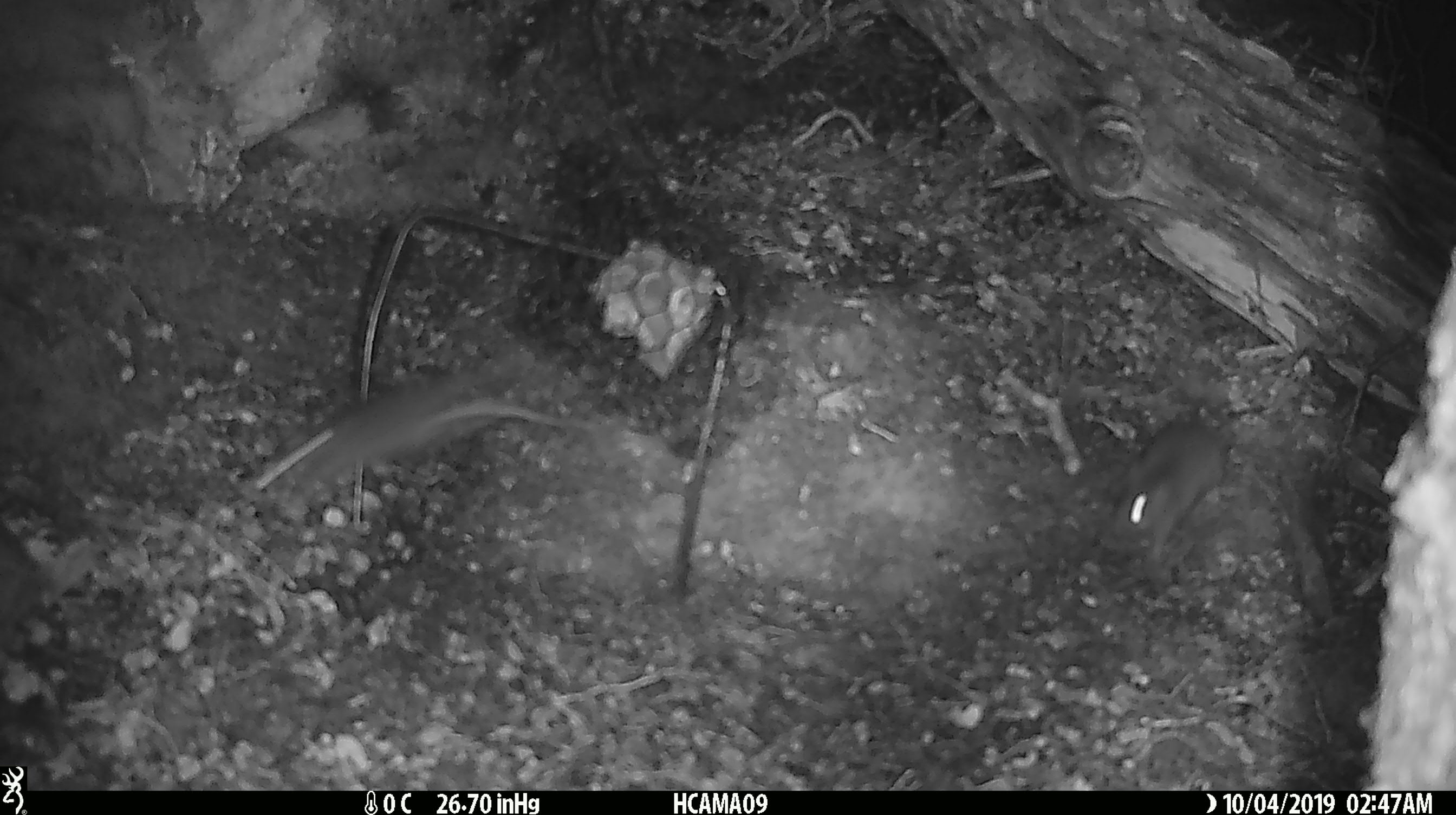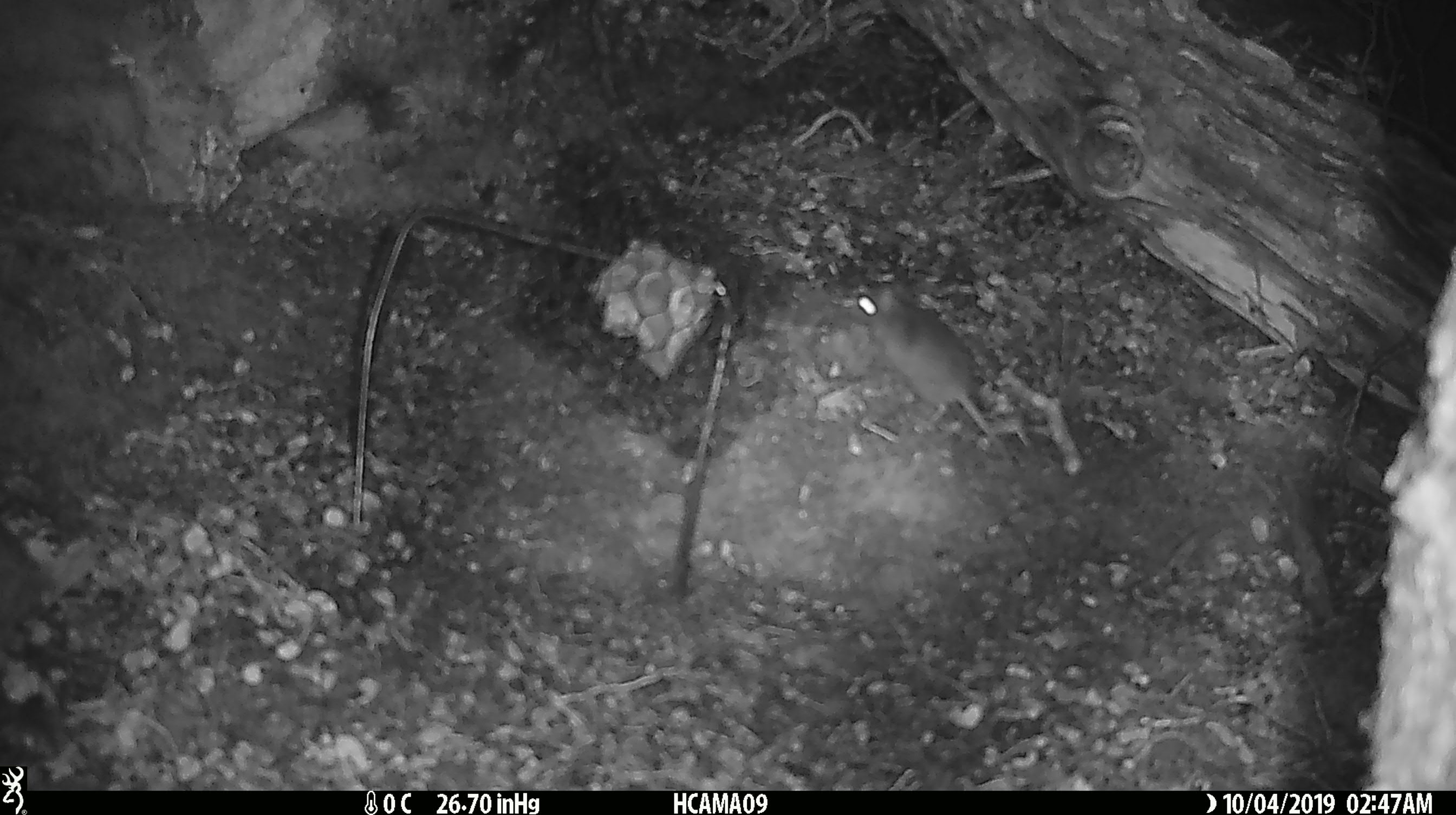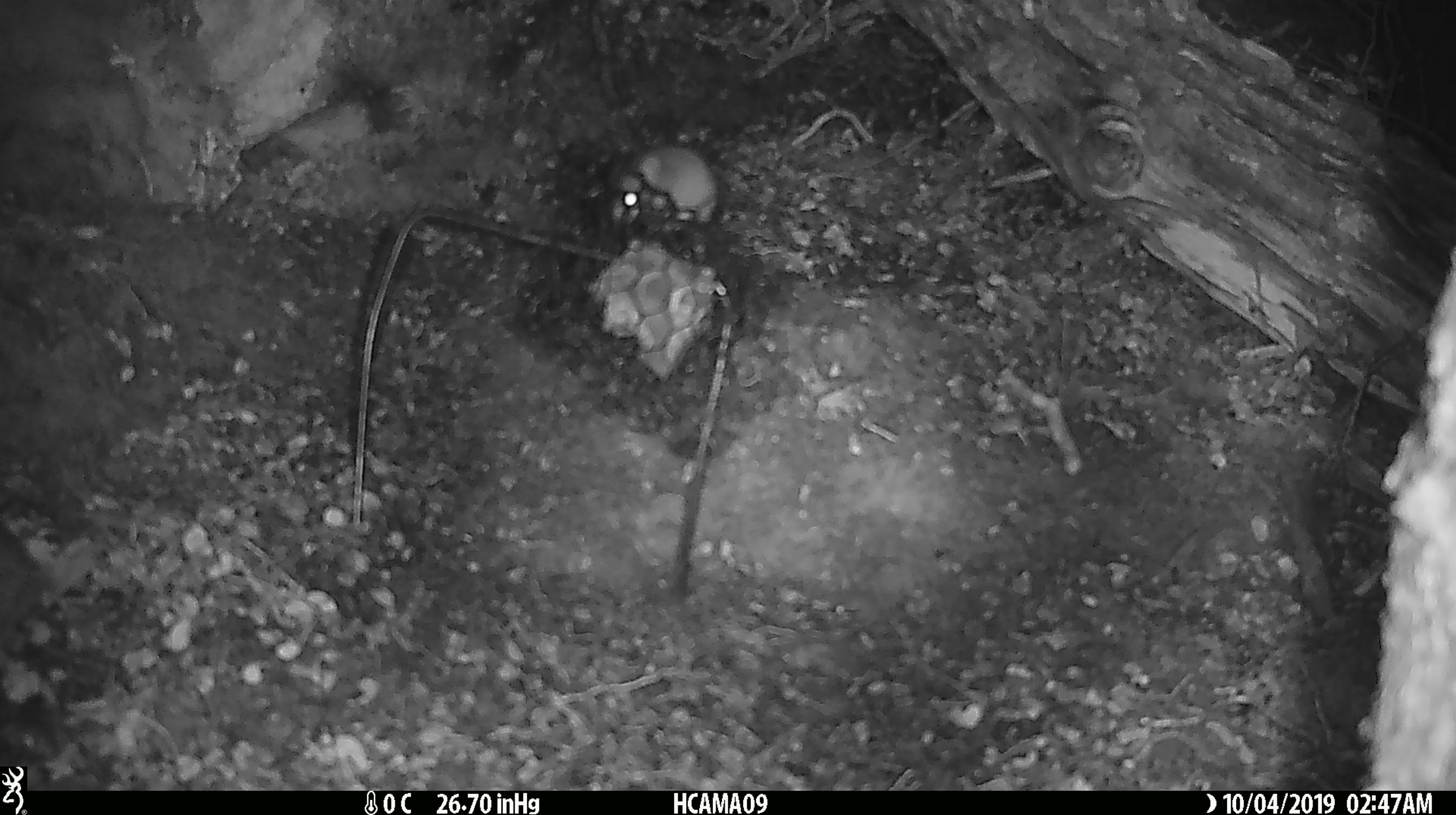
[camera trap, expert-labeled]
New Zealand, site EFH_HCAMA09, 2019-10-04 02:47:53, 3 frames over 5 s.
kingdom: Animalia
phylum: Chordata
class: Mammalia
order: Rodentia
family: Muridae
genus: Rattus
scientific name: Rattus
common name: rat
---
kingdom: Animalia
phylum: Chordata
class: Mammalia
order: Rodentia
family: Muridae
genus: Mus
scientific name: Mus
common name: mouse